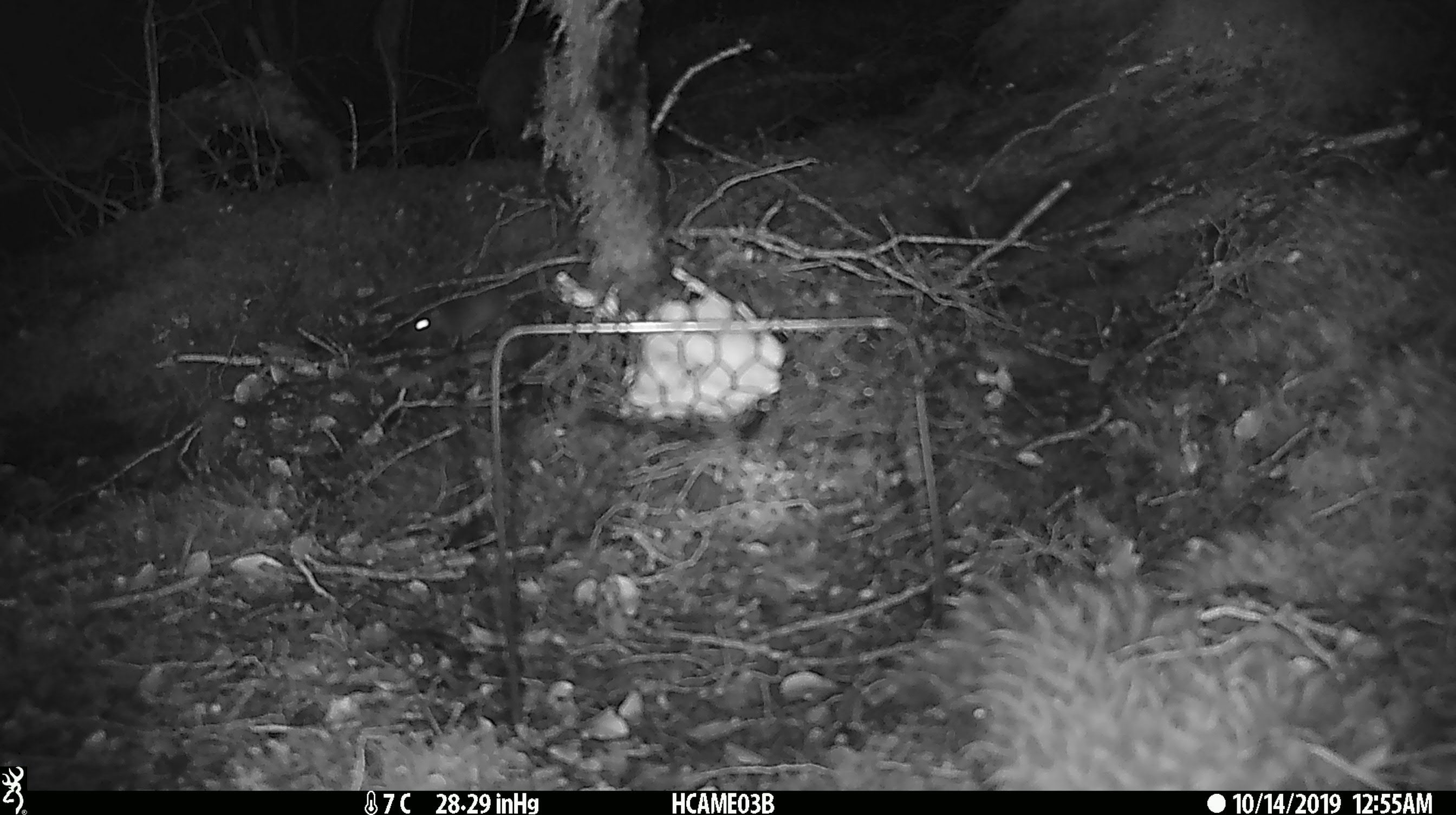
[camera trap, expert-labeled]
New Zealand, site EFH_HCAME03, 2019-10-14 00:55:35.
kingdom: Animalia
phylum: Chordata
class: Mammalia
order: Rodentia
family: Muridae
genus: Mus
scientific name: Mus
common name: mouse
Mouse (Mus).